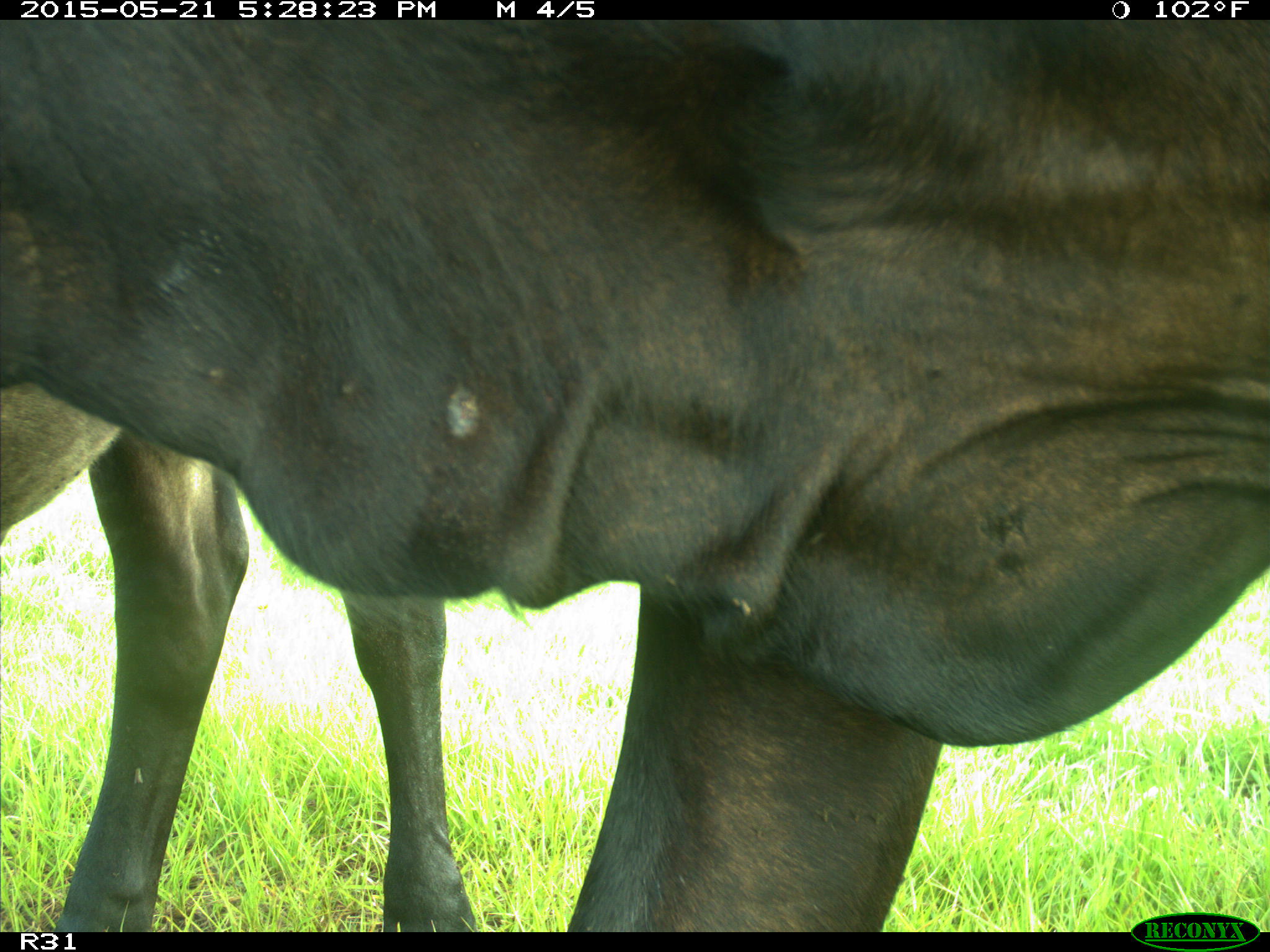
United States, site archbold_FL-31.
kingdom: Animalia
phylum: Chordata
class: Mammalia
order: Artiodactyla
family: Bovidae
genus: Bos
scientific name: Bos taurus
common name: domestic cow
Bos taurus (domestic cow).